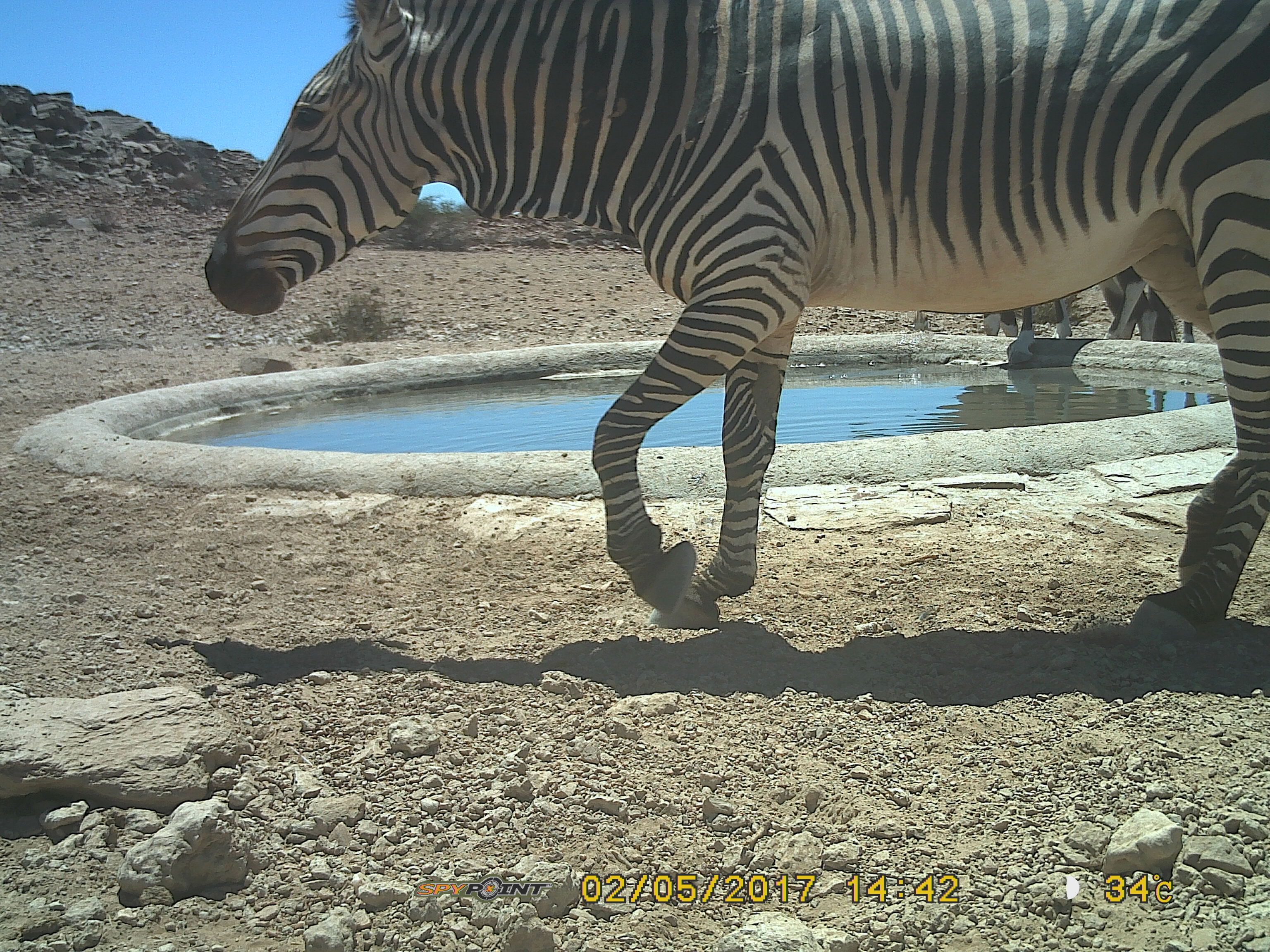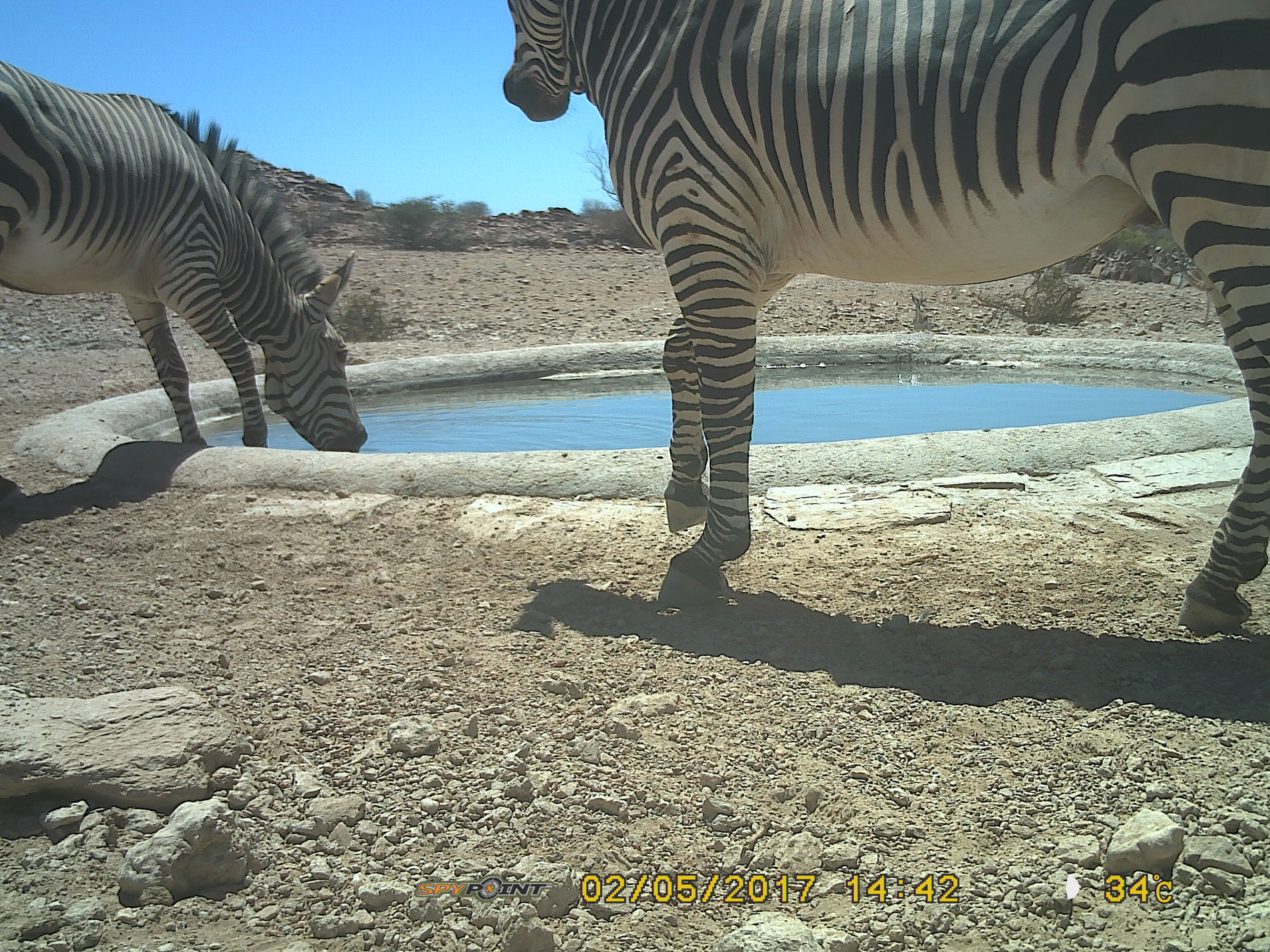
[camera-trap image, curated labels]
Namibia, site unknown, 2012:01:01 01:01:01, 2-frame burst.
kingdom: Animalia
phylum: Chordata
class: Mammalia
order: Perissodactyla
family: Equidae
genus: Equus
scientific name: Equus zebra hartmannae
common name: hartmann's mountain zebra